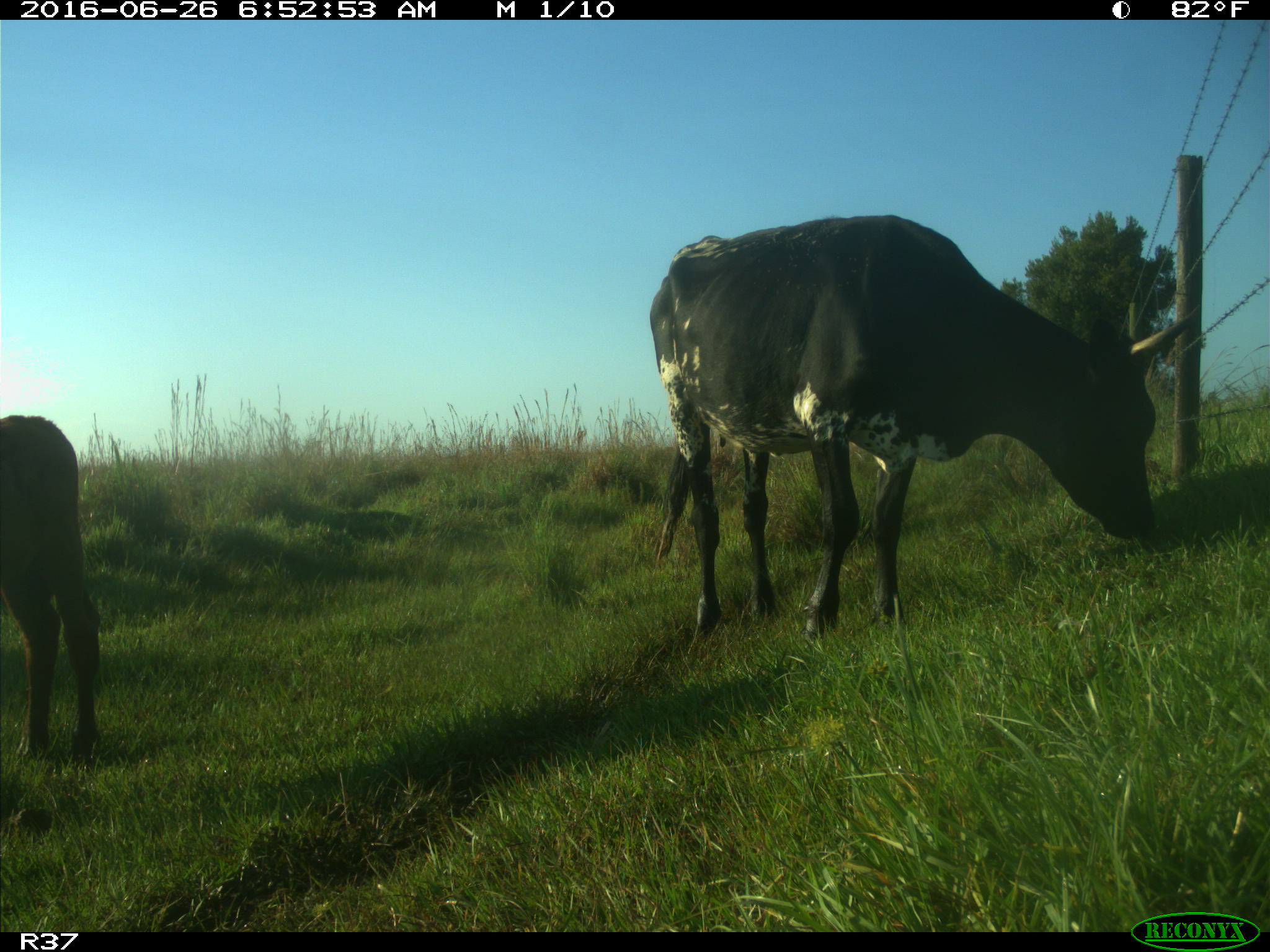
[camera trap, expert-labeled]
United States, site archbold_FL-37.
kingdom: Animalia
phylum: Chordata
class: Mammalia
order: Artiodactyla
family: Bovidae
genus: Bos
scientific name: Bos taurus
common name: domestic cow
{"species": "Bos taurus (domestic cow)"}